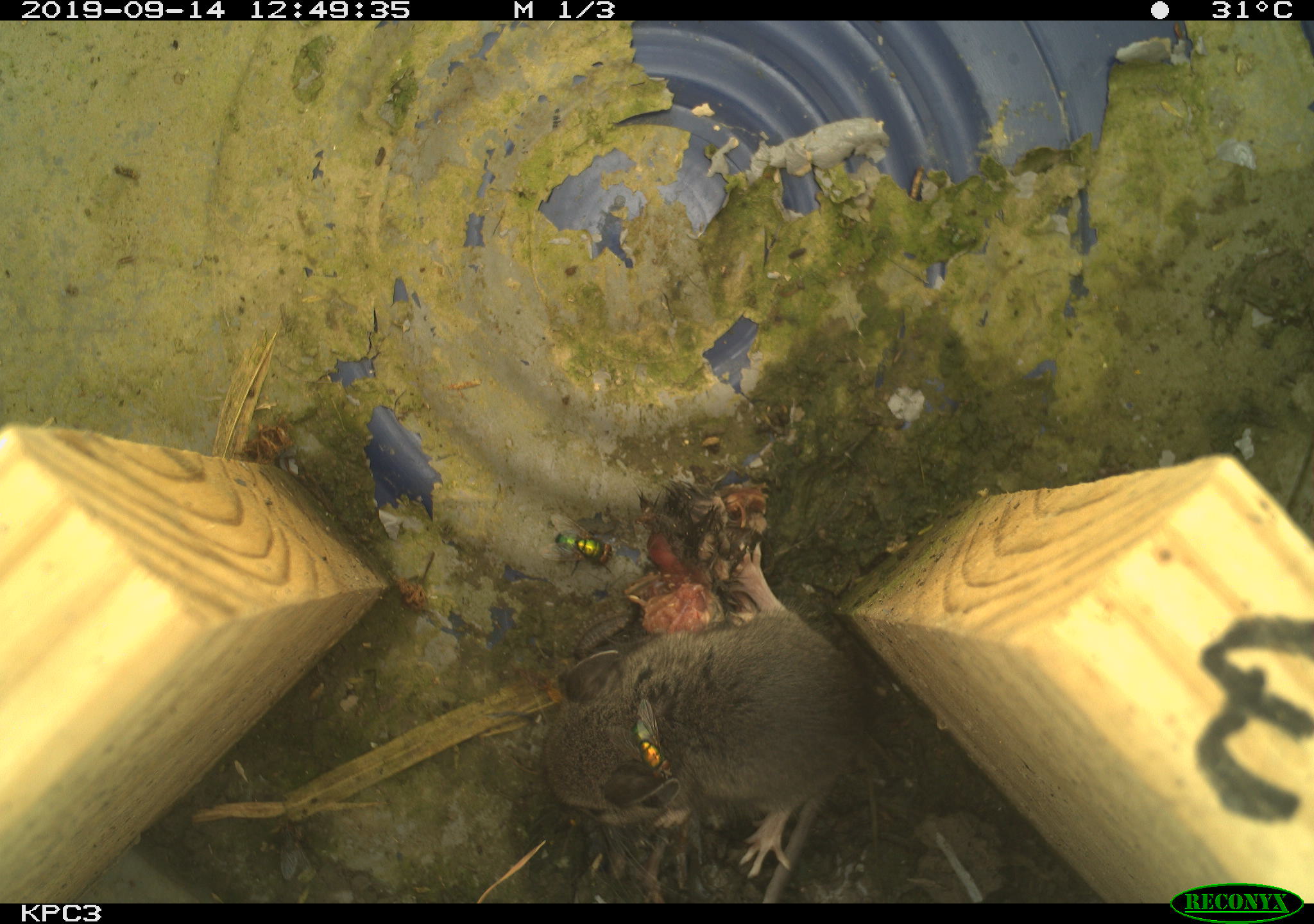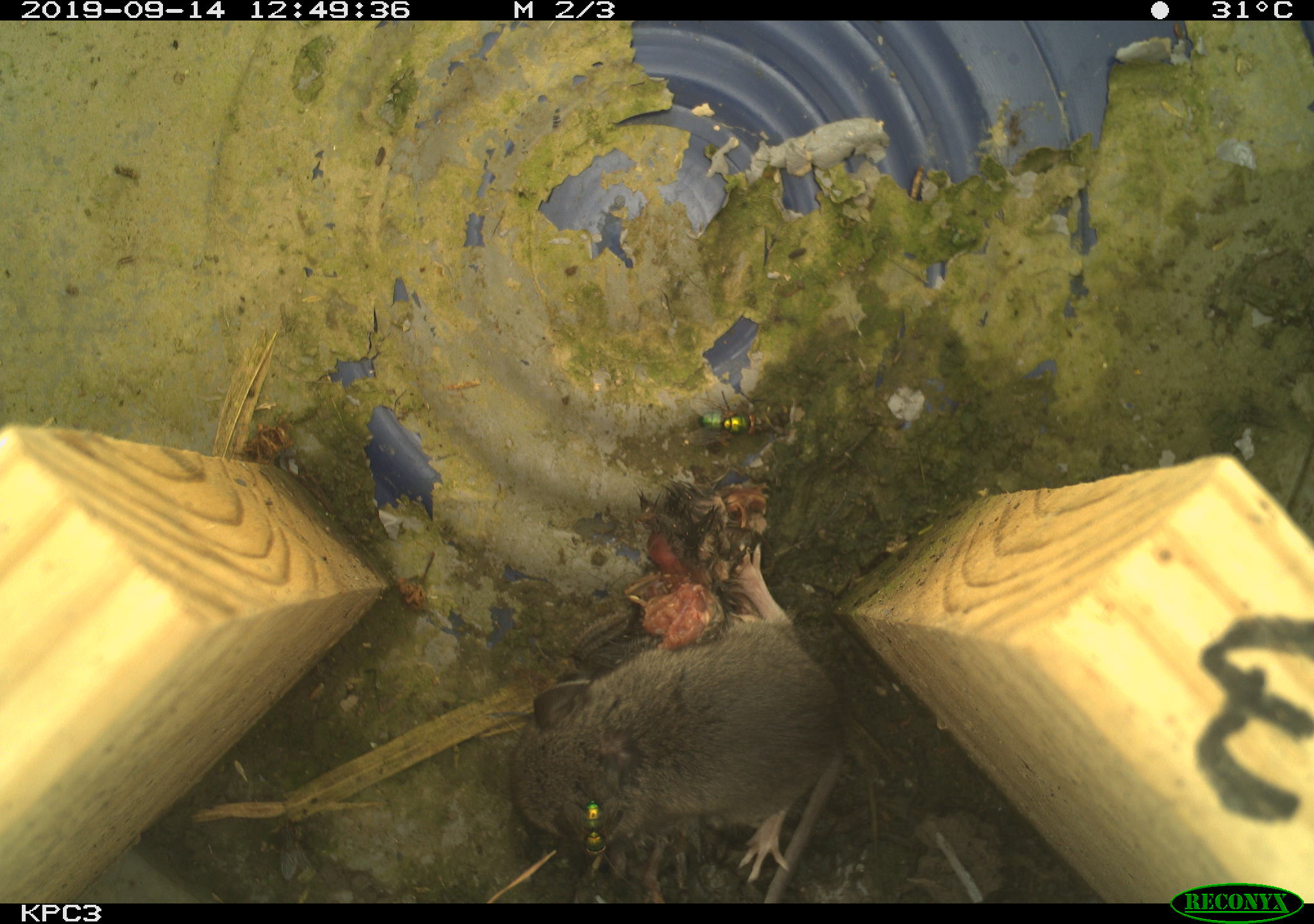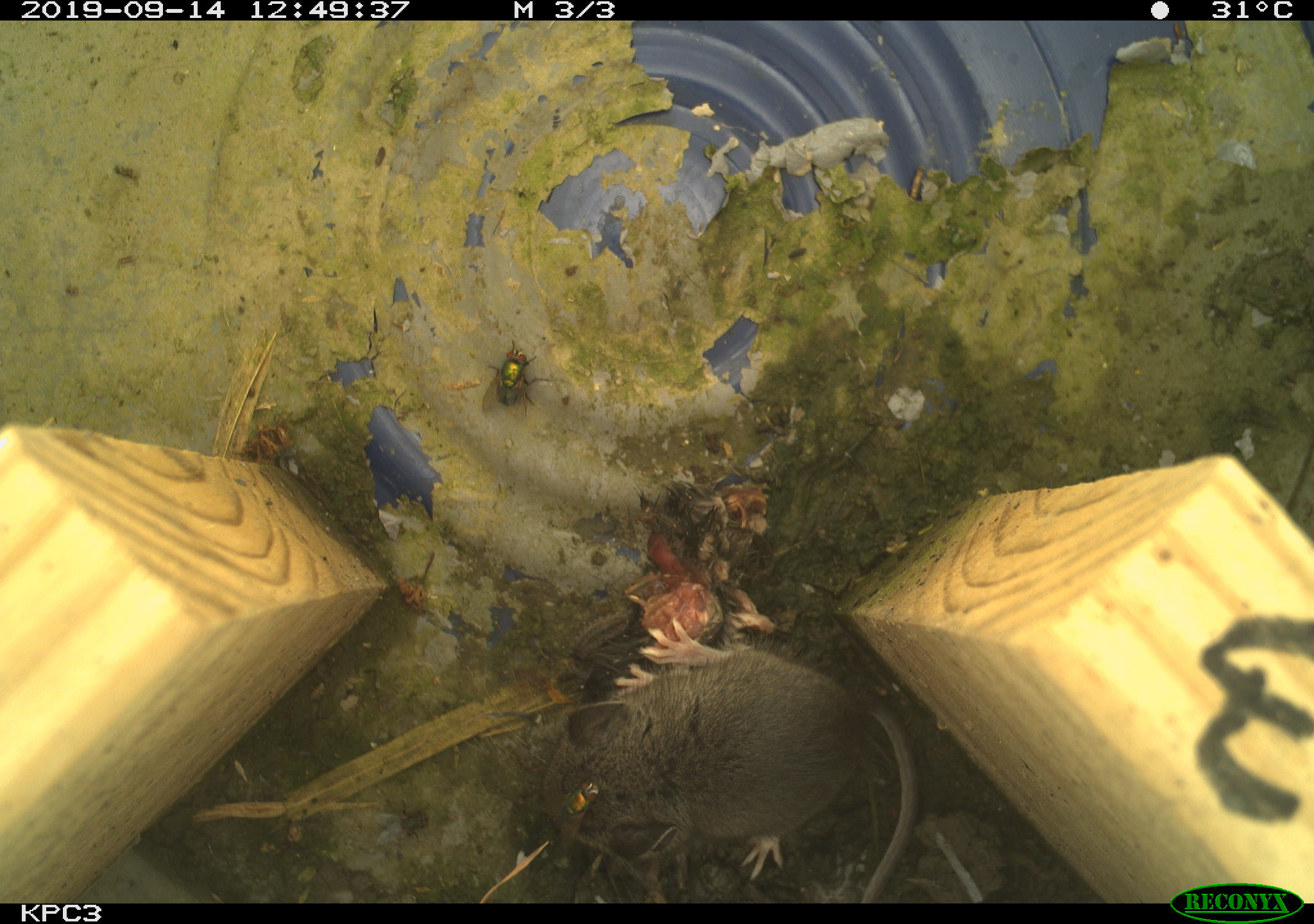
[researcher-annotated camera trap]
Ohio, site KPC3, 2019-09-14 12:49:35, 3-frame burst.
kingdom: Animalia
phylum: Chordata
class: Mammalia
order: Rodentia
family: Cricetidae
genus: Peromyscus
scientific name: Peromyscus leucopus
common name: white-footed mouse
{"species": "white-footed mouse (Peromyscus leucopus)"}